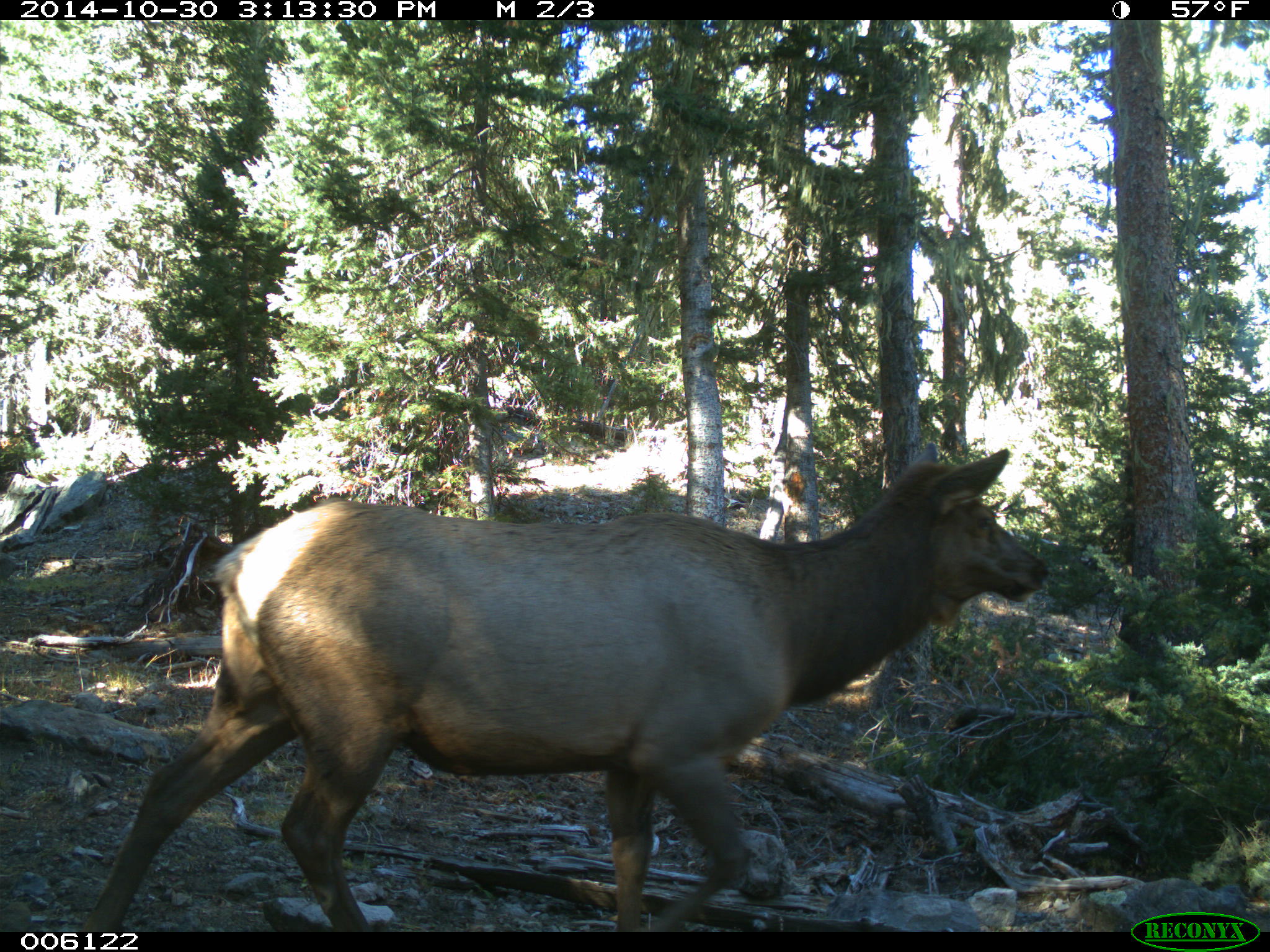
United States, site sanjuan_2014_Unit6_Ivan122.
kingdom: Animalia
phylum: Chordata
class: Mammalia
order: Artiodactyla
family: Cervidae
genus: Cervus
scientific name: Cervus elaphus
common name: red deer